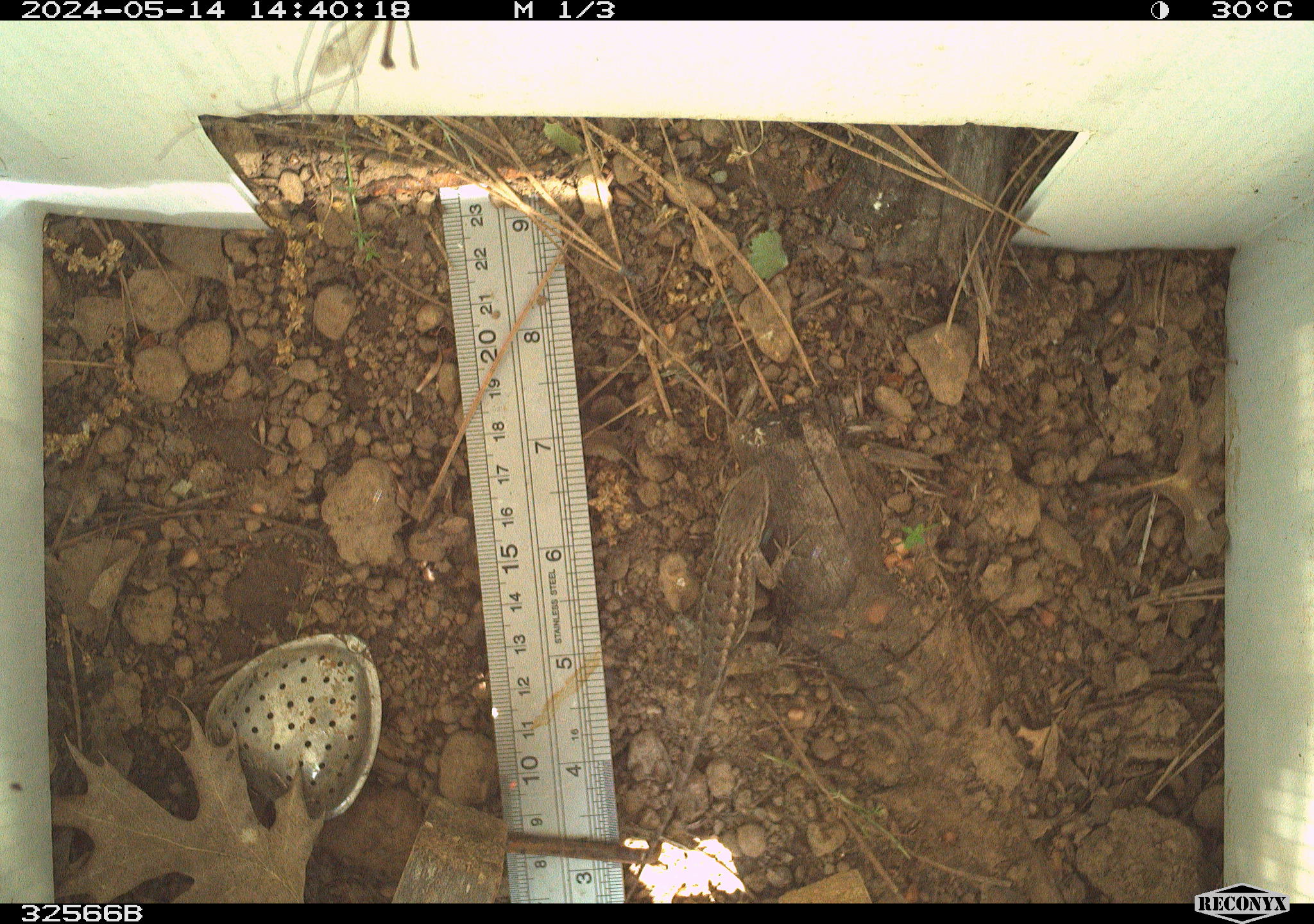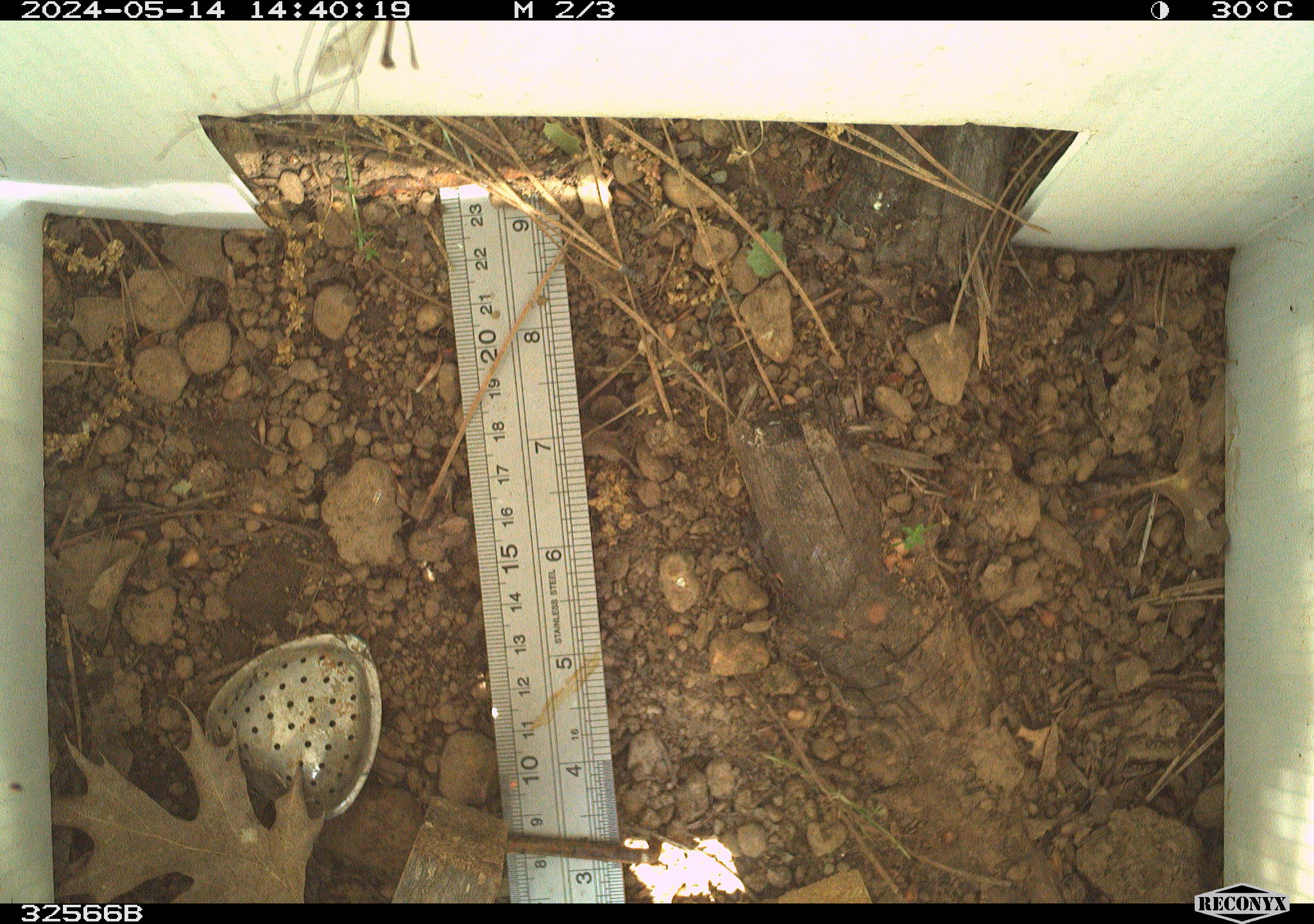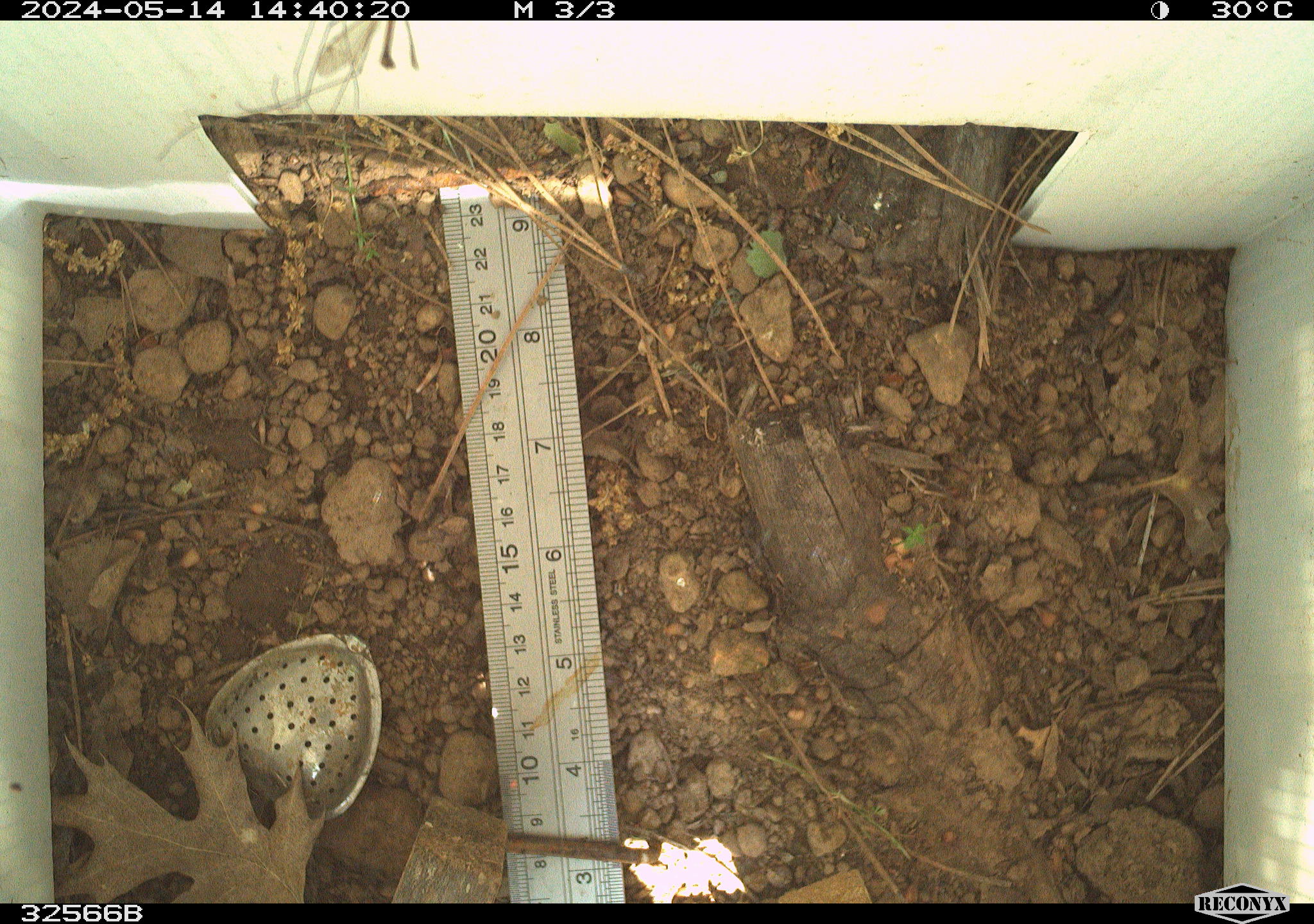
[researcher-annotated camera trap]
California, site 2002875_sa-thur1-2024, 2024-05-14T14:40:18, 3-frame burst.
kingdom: Animalia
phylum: Chordata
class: Reptilia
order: Squamata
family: Phrynosomatidae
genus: Sceloporus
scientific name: Sceloporus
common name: spiny lizards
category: sceloporus species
Sceloporus species (spiny lizards) (Sceloporus).